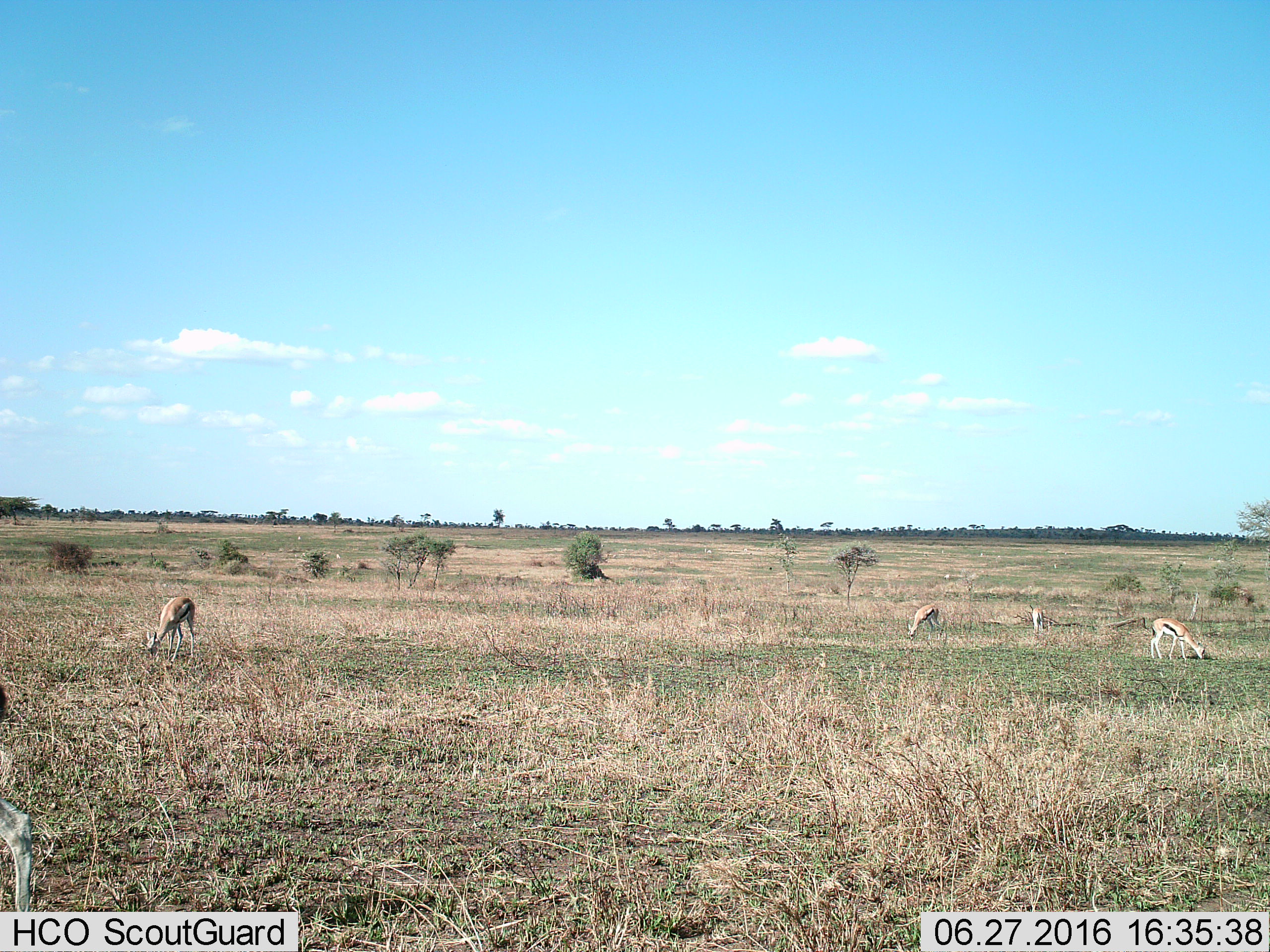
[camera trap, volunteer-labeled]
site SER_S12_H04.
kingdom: Animalia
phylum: Chordata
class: Mammalia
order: Artiodactyla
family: Bovidae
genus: Eudorcas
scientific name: Eudorcas thomsonii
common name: thomson's gazelle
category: gazellethomsons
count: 4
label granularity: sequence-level